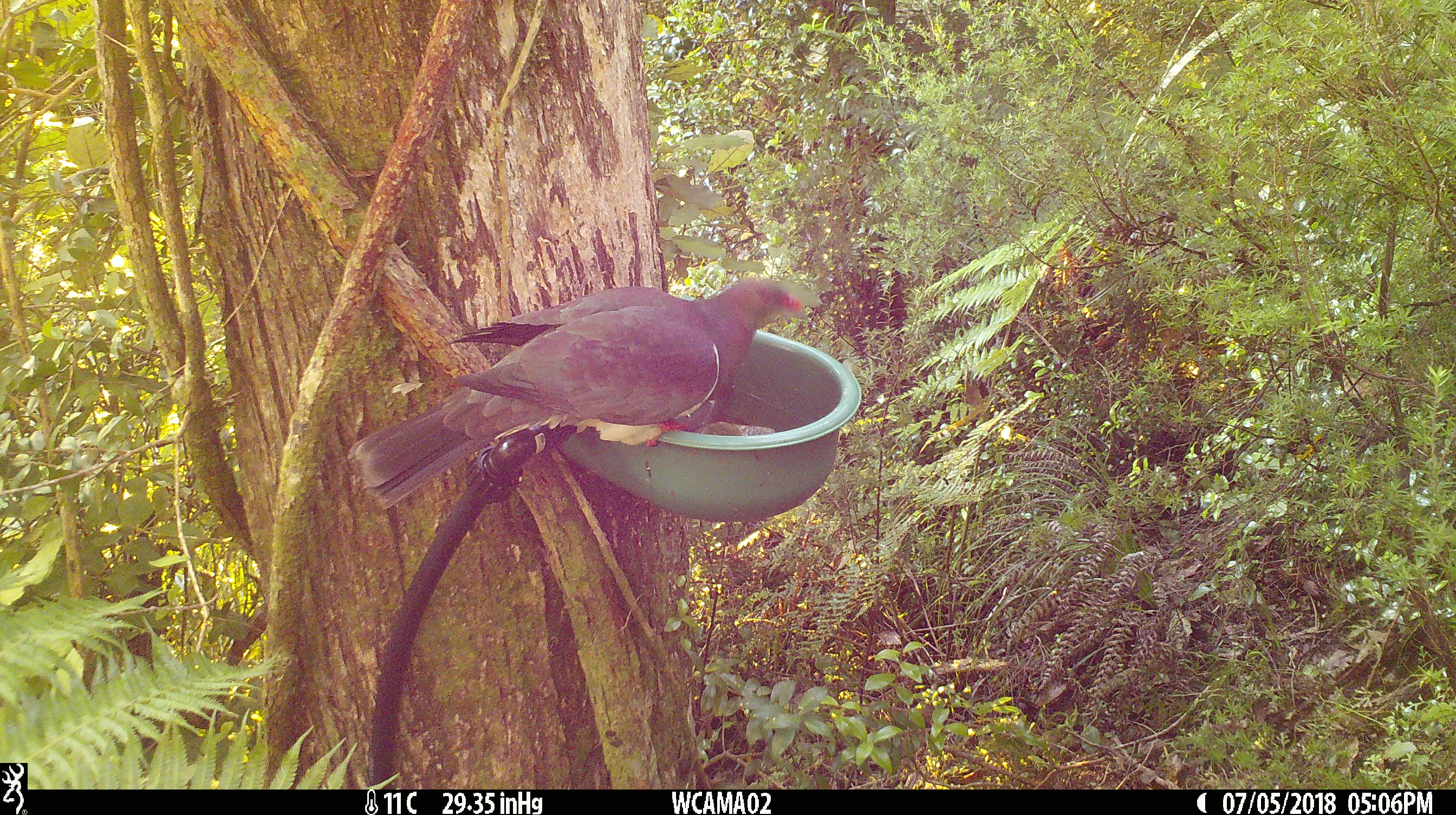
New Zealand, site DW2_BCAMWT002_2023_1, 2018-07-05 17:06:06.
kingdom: Animalia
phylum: Chordata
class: Aves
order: Columbiformes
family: Columbidae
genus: Hemiphaga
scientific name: Hemiphaga novaeseelandiae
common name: new zealand pigeon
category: kereru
Kereru (new zealand pigeon) (Hemiphaga novaeseelandiae).